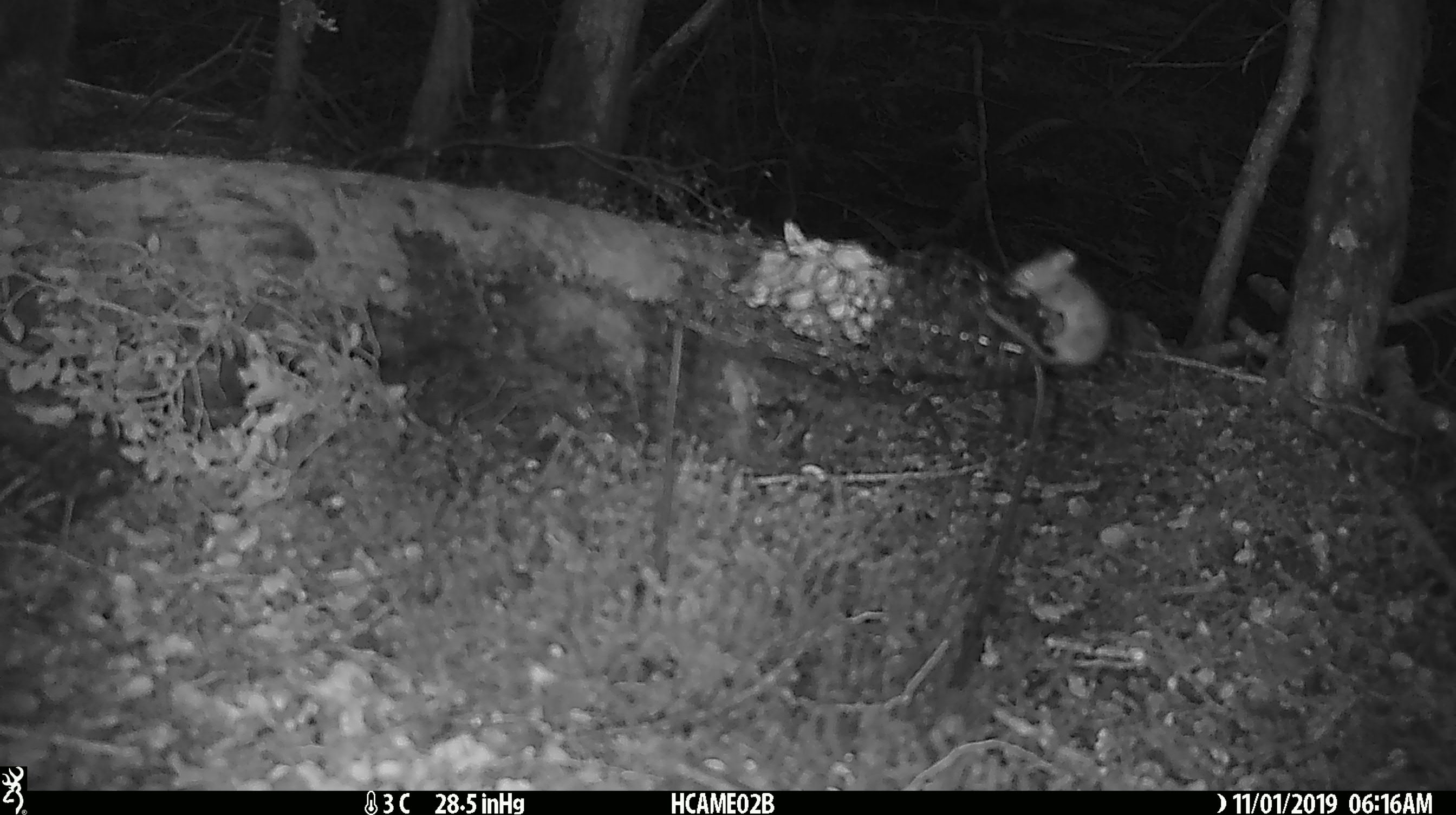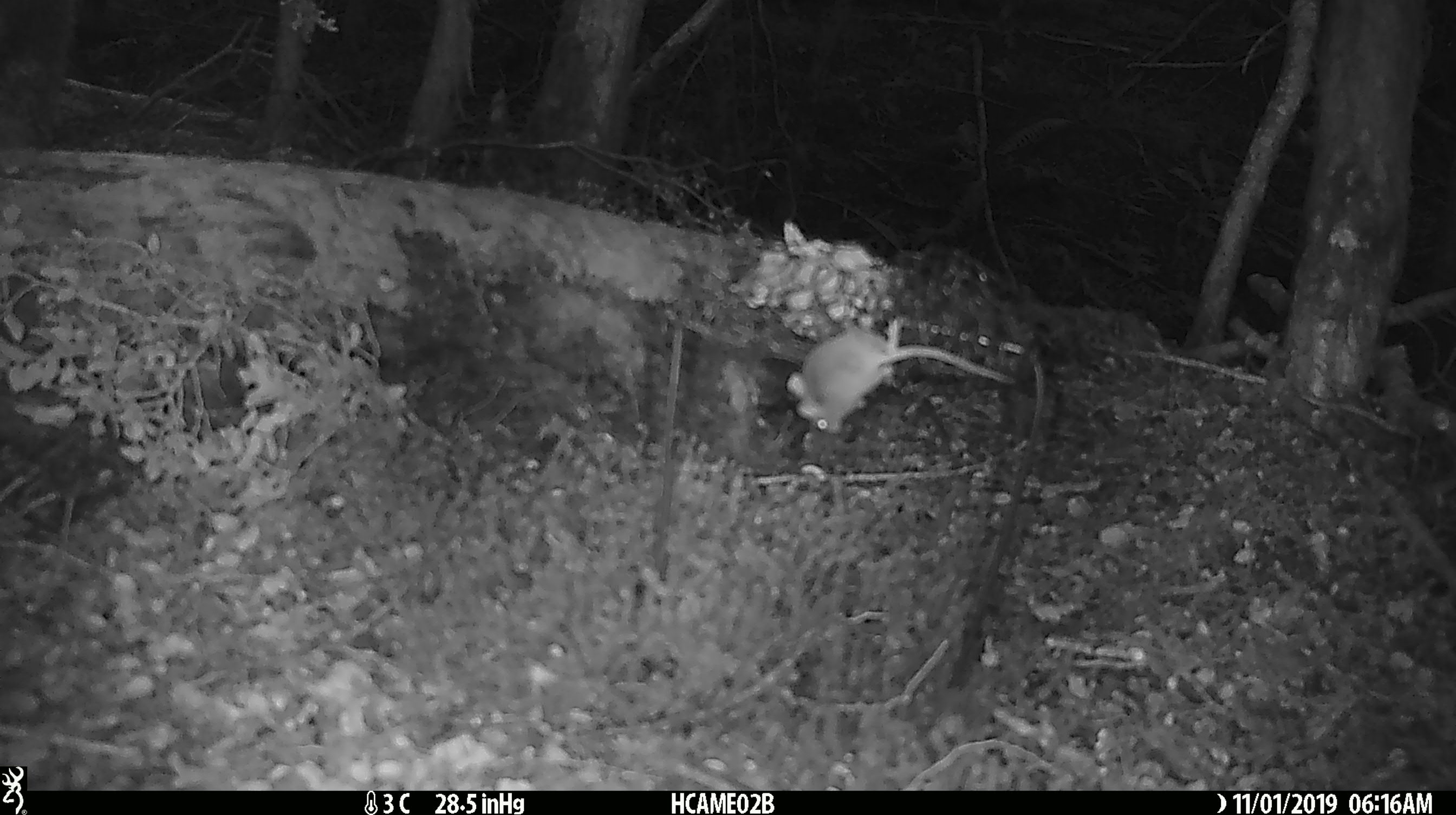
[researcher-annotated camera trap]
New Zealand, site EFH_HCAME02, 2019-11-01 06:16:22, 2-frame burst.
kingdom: Animalia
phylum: Chordata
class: Mammalia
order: Rodentia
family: Muridae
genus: Mus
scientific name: Mus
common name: mouse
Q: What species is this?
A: Mouse (Mus).